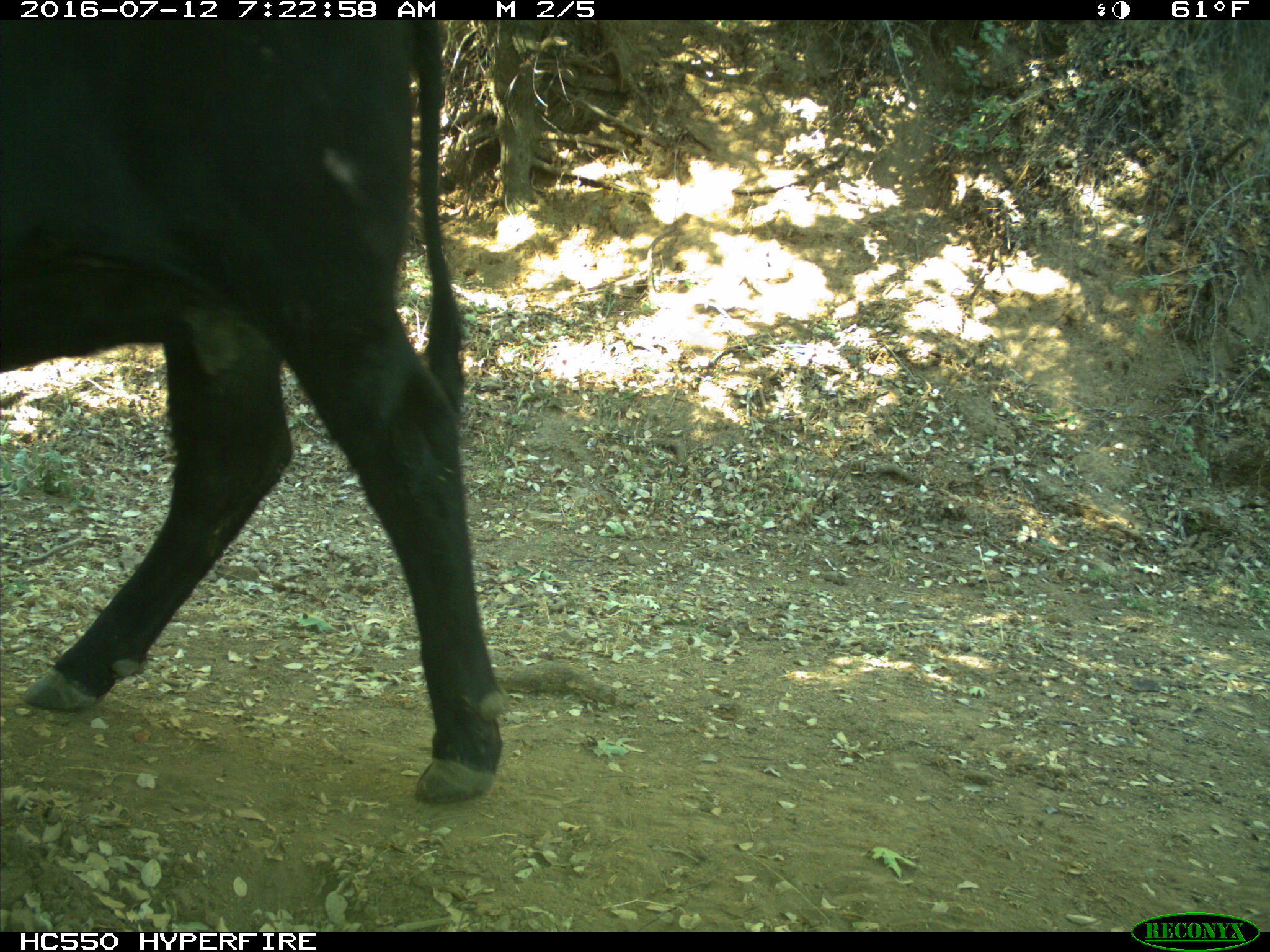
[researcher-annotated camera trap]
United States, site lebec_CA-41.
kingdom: Animalia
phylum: Chordata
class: Mammalia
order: Artiodactyla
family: Bovidae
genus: Bos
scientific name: Bos taurus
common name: domestic cow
Bos taurus (domestic cow).